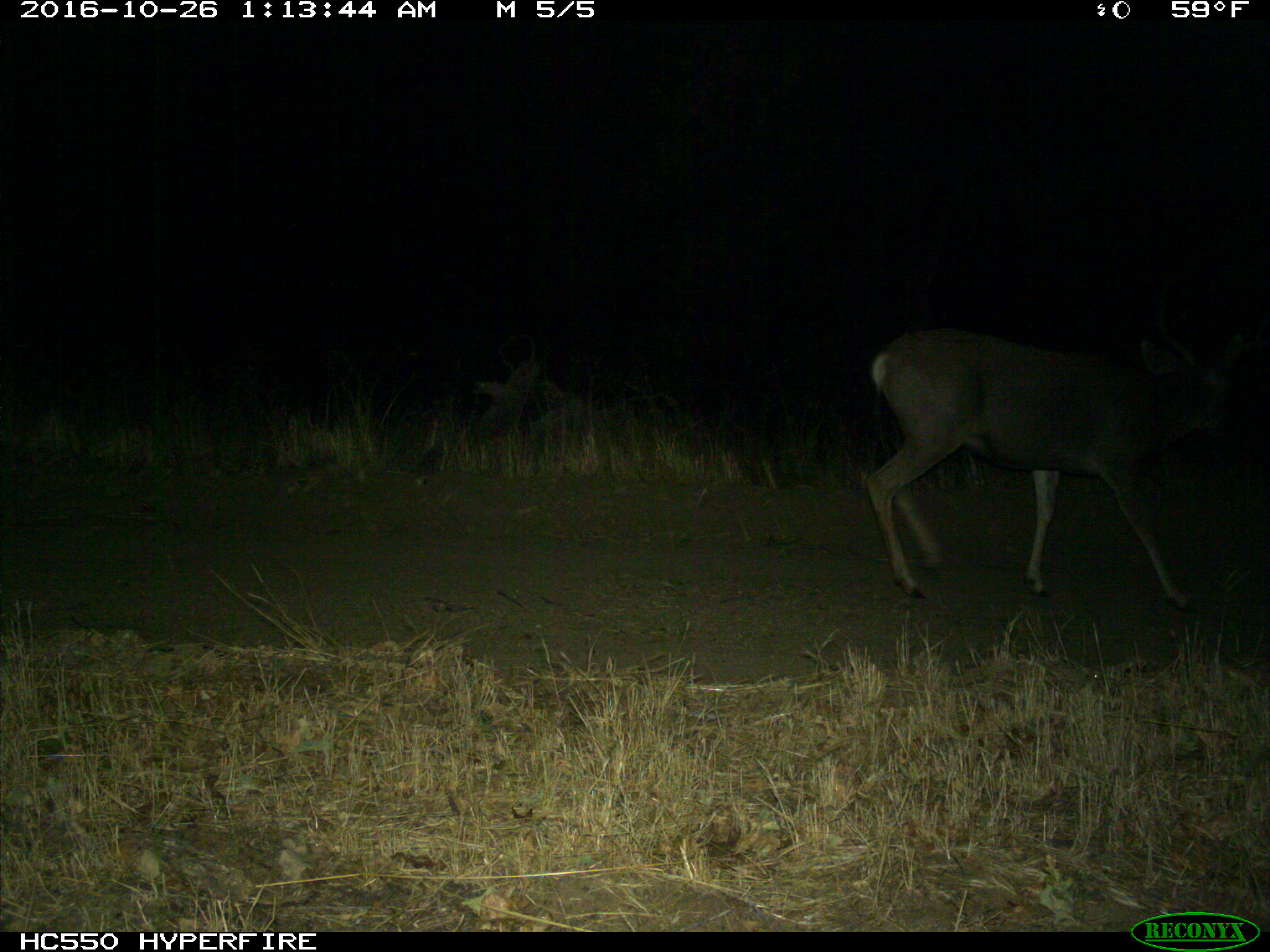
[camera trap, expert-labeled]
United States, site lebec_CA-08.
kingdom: Animalia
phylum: Chordata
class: Mammalia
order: Artiodactyla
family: Cervidae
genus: Odocoileus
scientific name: Odocoileus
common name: deer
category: unidentified deer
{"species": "unidentified deer (deer) (Odocoileus)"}